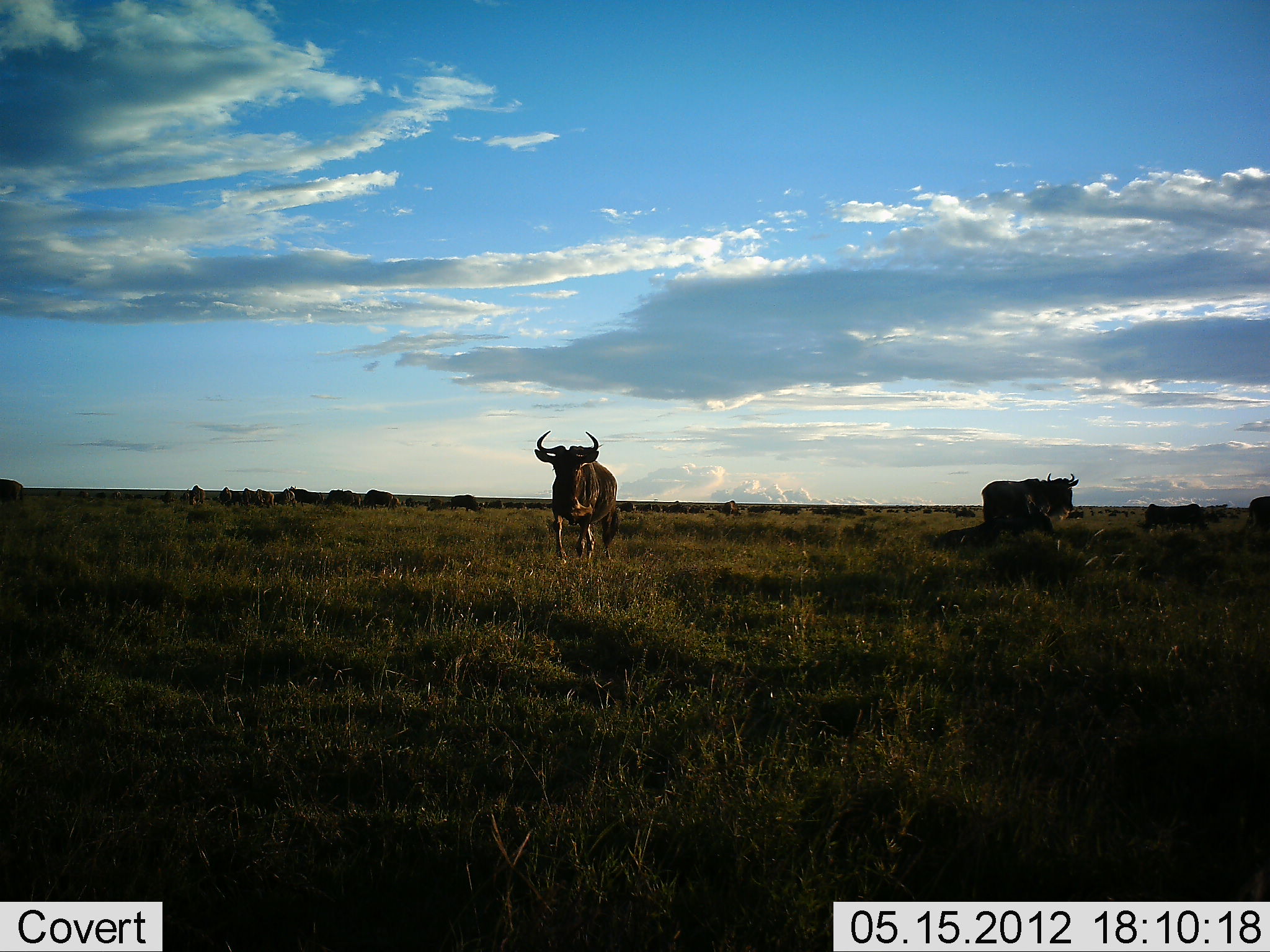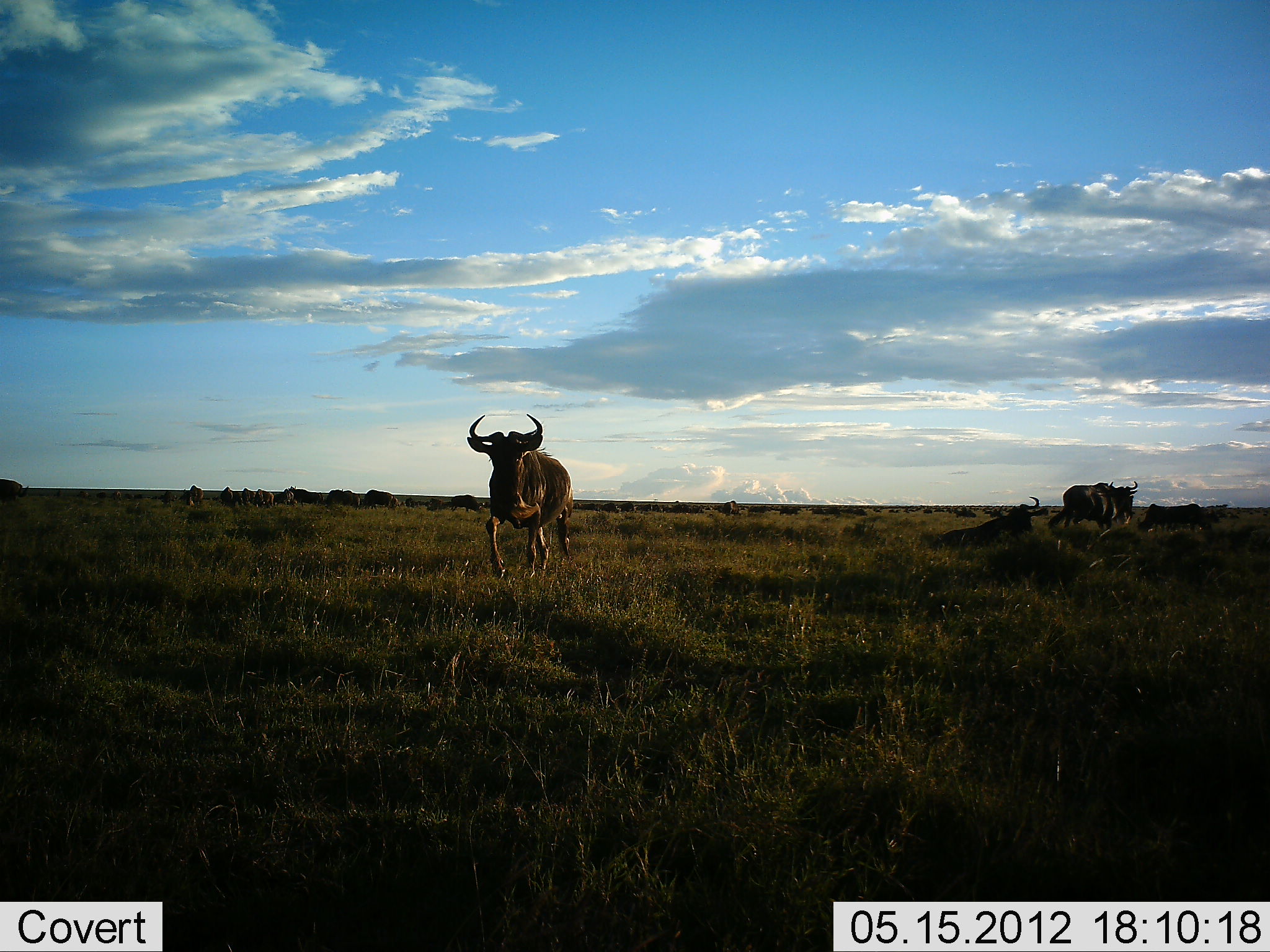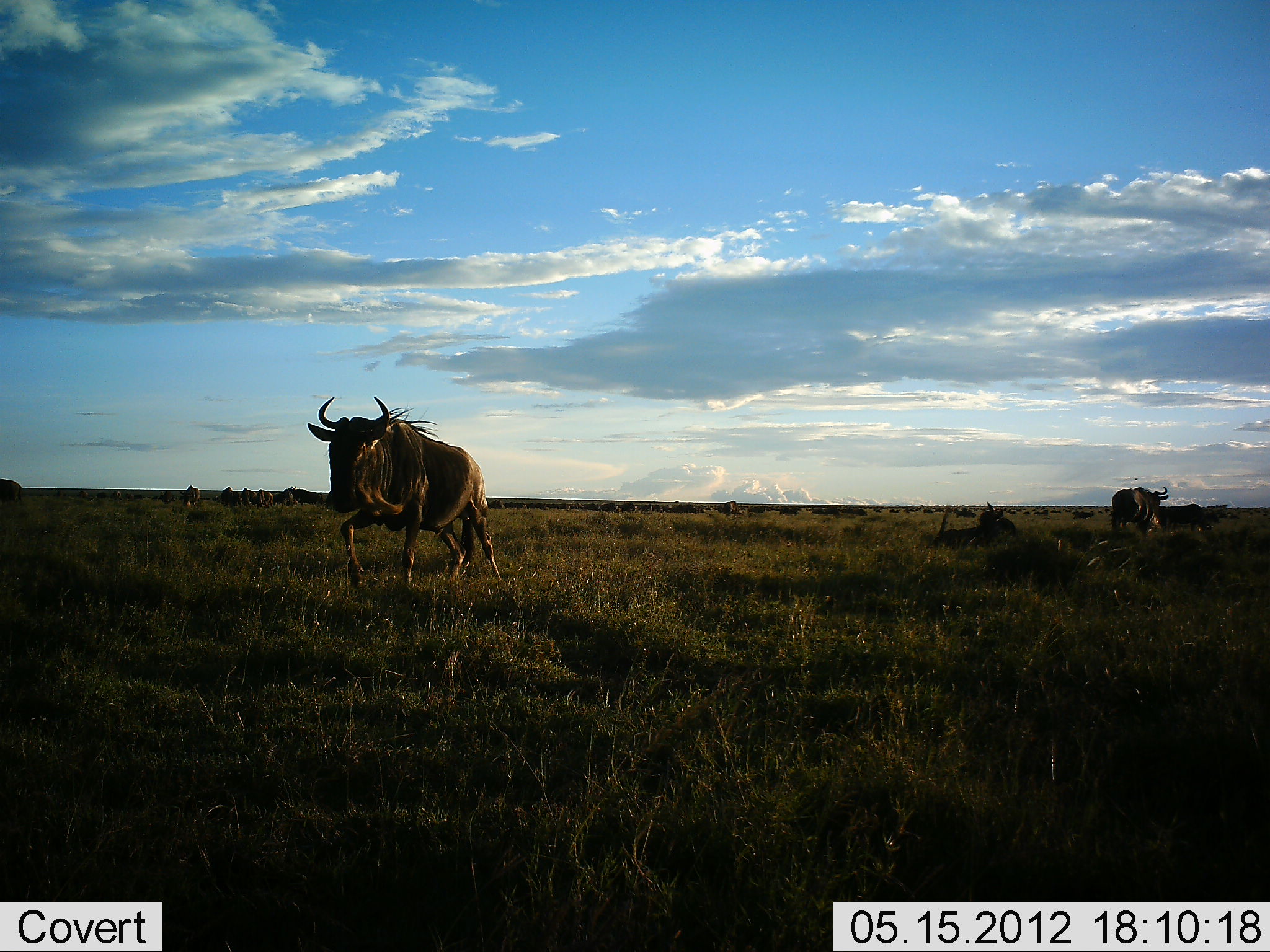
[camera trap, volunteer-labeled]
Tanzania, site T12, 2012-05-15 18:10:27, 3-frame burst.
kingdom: Animalia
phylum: Chordata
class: Mammalia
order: Artiodactyla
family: Bovidae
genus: Connochaetes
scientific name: Connochaetes taurinus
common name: blue wildebeest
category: wildebeest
Wildebeest (blue wildebeest) (Connochaetes taurinus), count 11-50. Behavior (volunteer vote fractions): standing 60%, resting 80%, moving 90%, interacting 0%. Young present (vote fraction): 0%. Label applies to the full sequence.